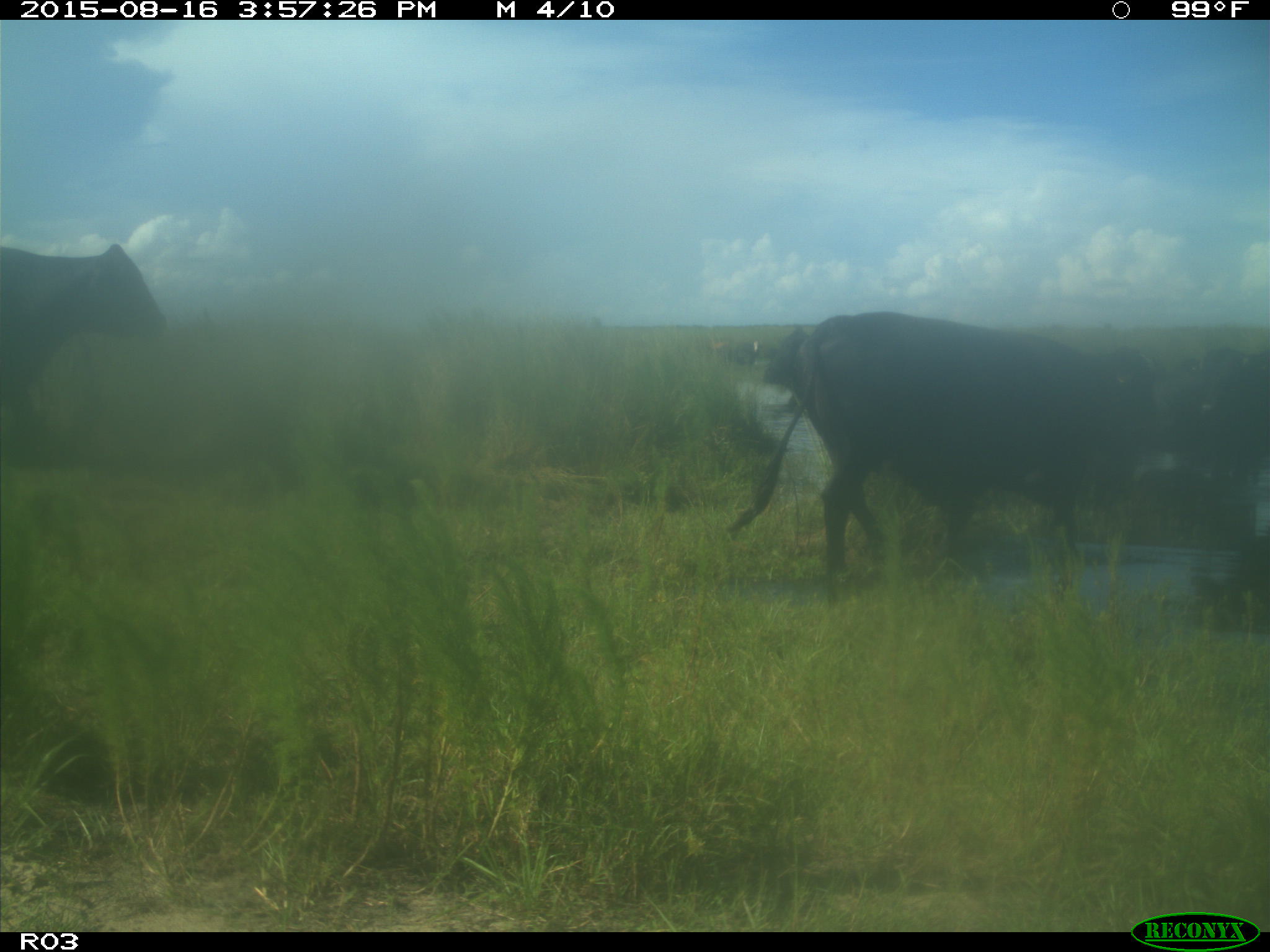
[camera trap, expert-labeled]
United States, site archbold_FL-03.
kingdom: Animalia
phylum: Chordata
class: Mammalia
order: Artiodactyla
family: Bovidae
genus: Bos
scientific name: Bos taurus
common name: domestic cow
Bos taurus (domestic cow).